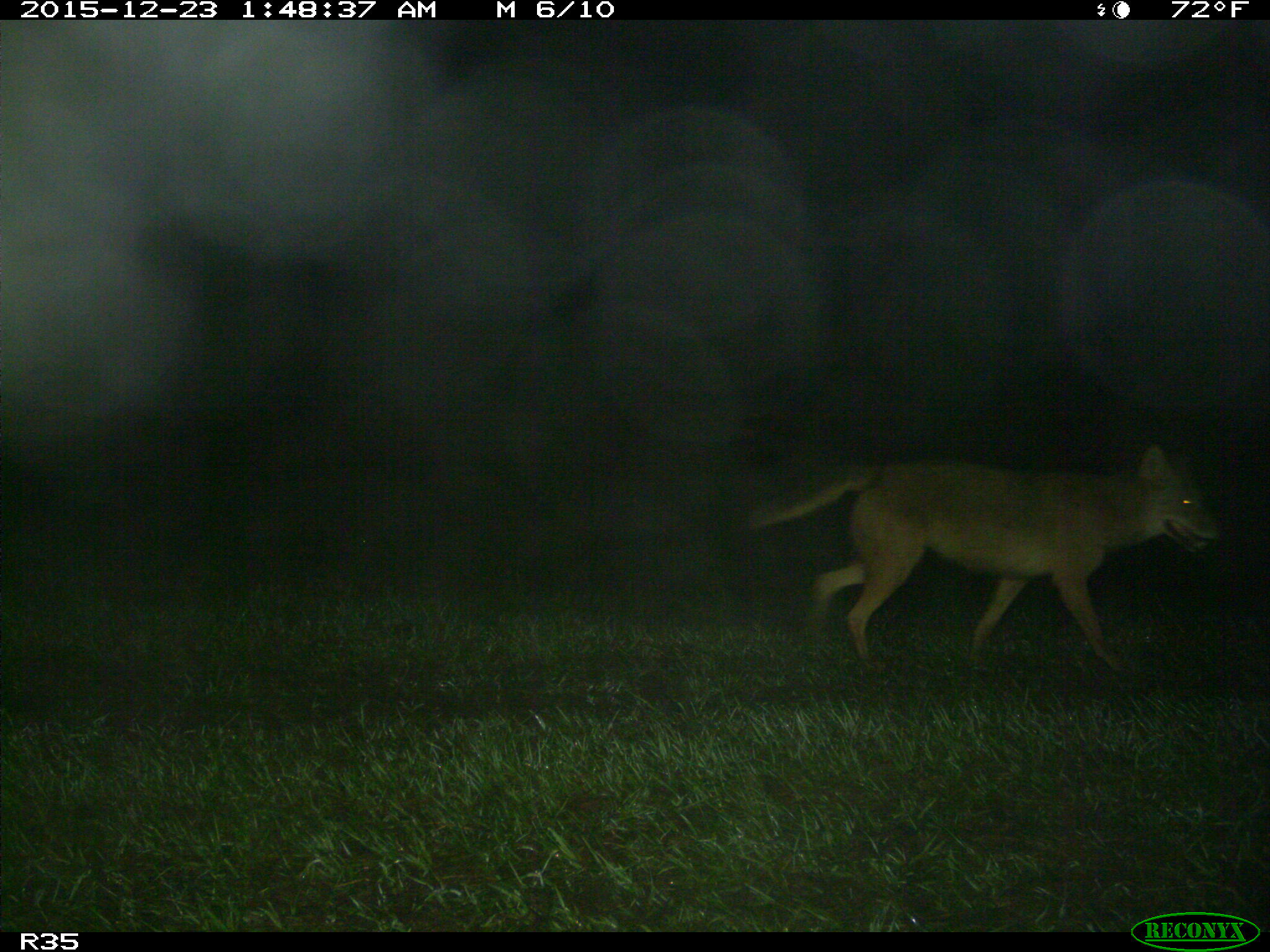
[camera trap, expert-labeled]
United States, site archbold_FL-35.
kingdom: Animalia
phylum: Chordata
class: Mammalia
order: Carnivora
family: Canidae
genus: Canis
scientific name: Canis latrans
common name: coyote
Canis latrans (coyote).